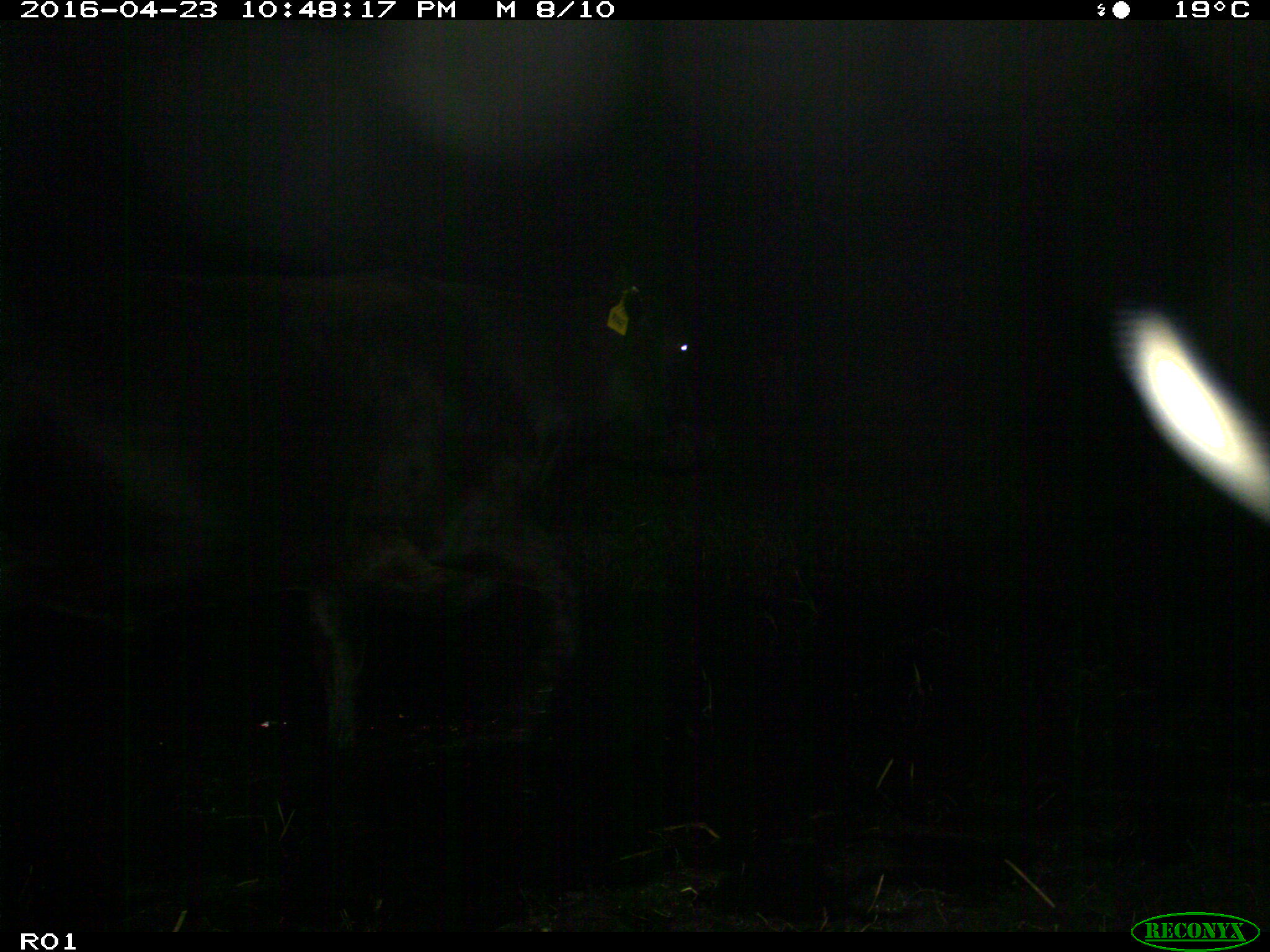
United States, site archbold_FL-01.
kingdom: Animalia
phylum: Chordata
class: Mammalia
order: Artiodactyla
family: Bovidae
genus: Bos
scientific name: Bos taurus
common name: domestic cow